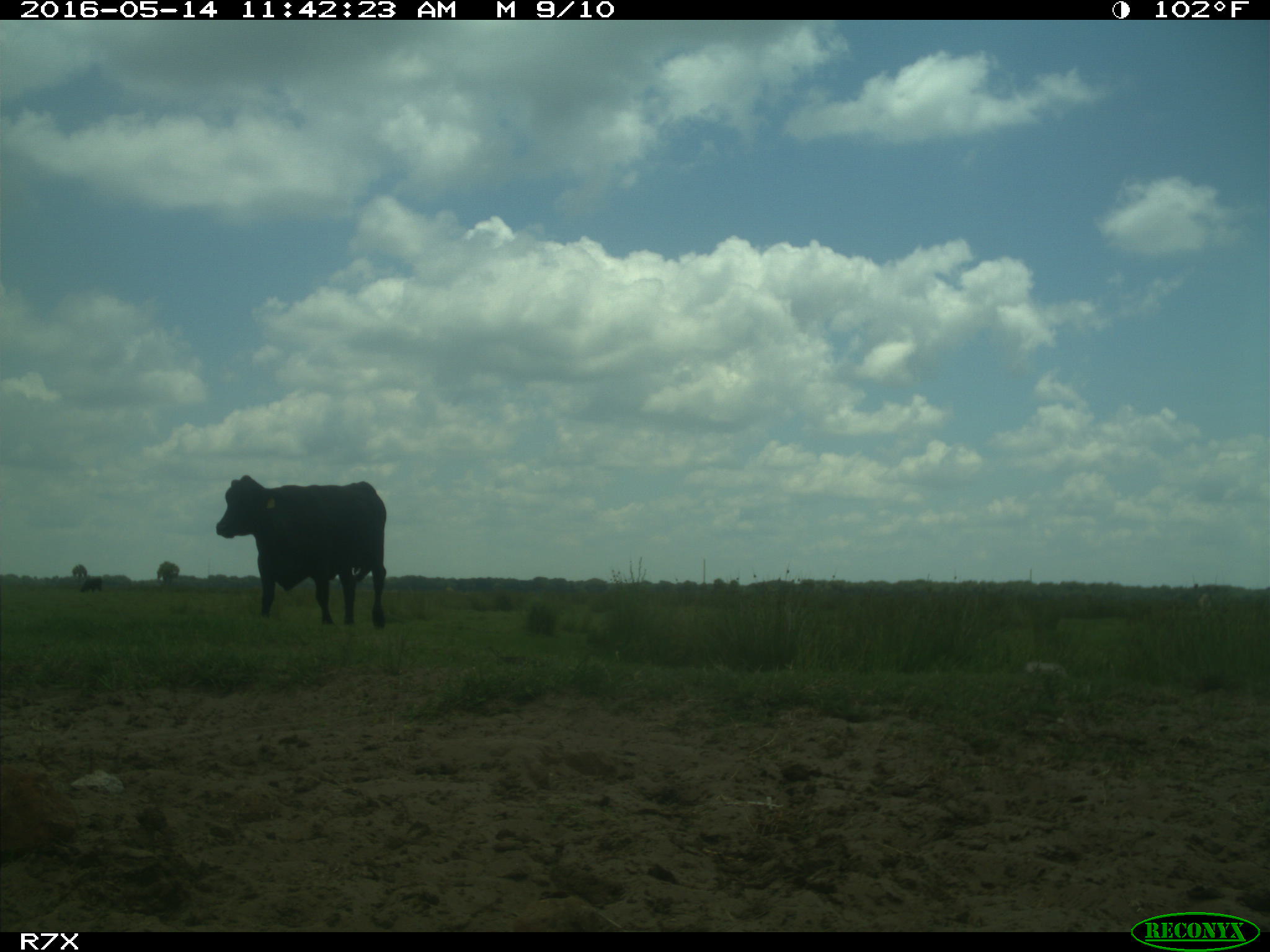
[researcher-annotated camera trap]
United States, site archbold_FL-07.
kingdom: Animalia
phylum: Chordata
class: Mammalia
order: Artiodactyla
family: Bovidae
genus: Bos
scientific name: Bos taurus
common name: domestic cow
Bos taurus (domestic cow).